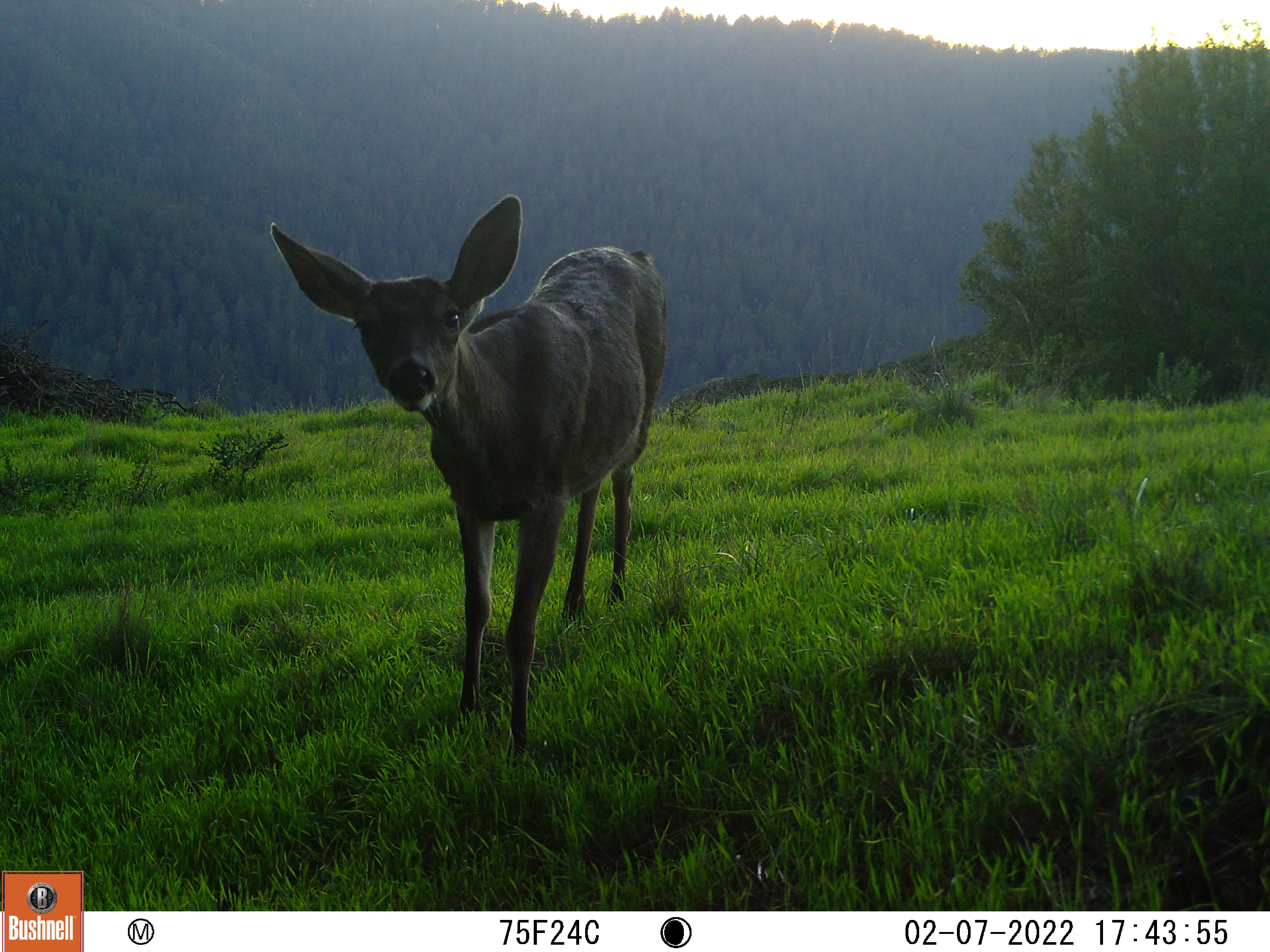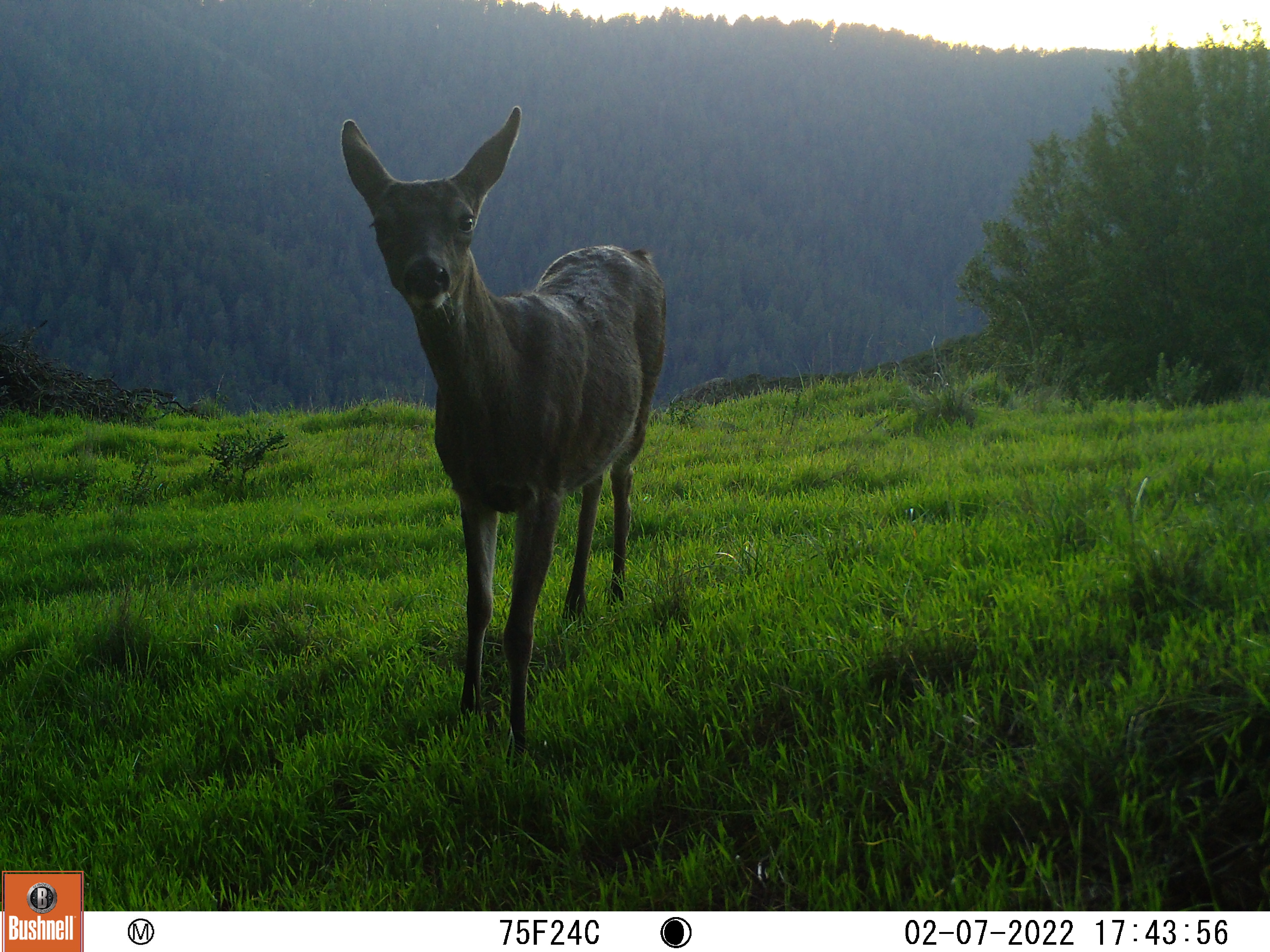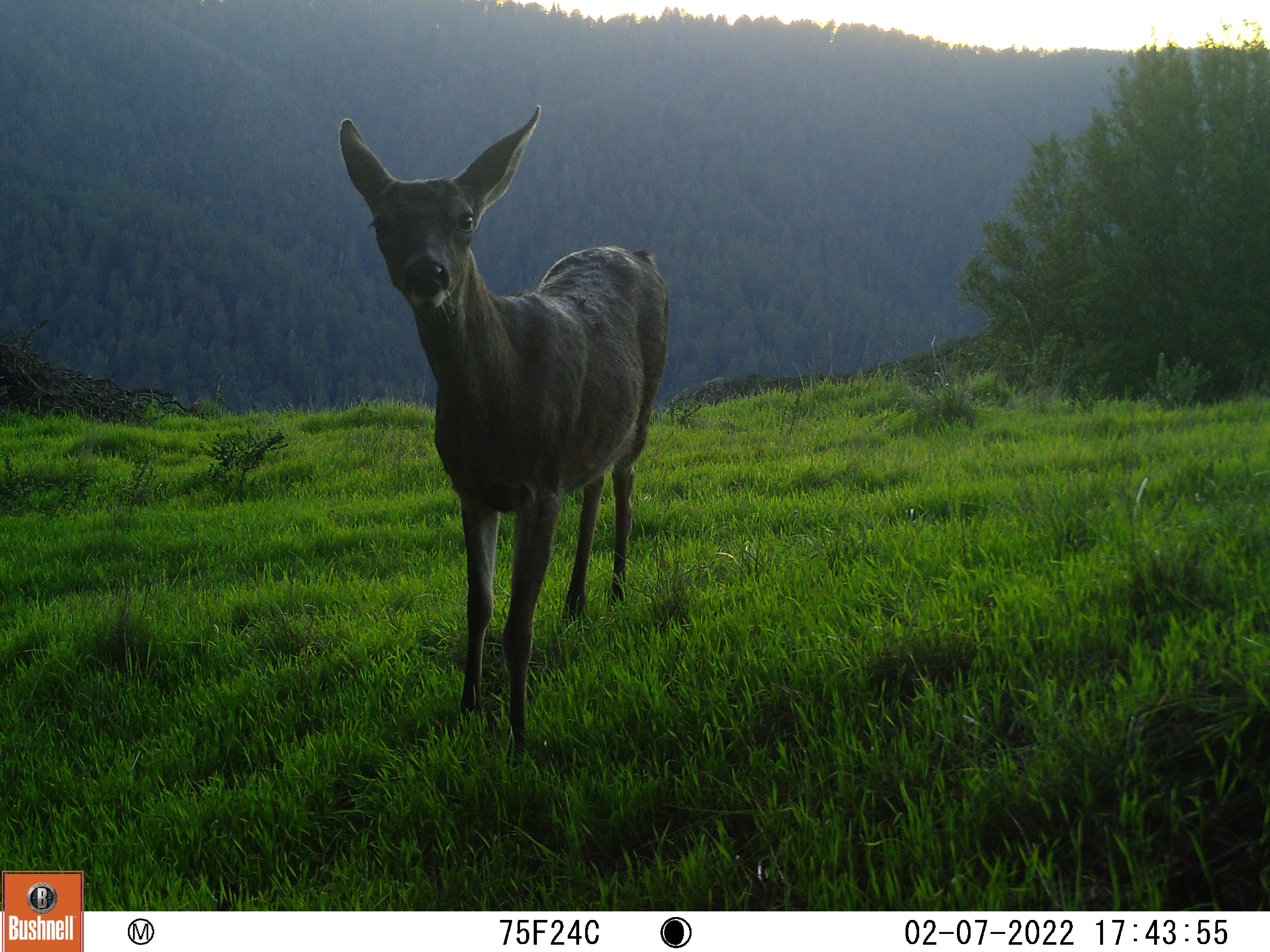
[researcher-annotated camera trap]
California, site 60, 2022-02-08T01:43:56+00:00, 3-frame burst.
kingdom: Animalia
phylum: Chordata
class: Mammalia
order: Artiodactyla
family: Cervidae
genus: Odocoileus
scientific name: Odocoileus hemionus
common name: mule deer